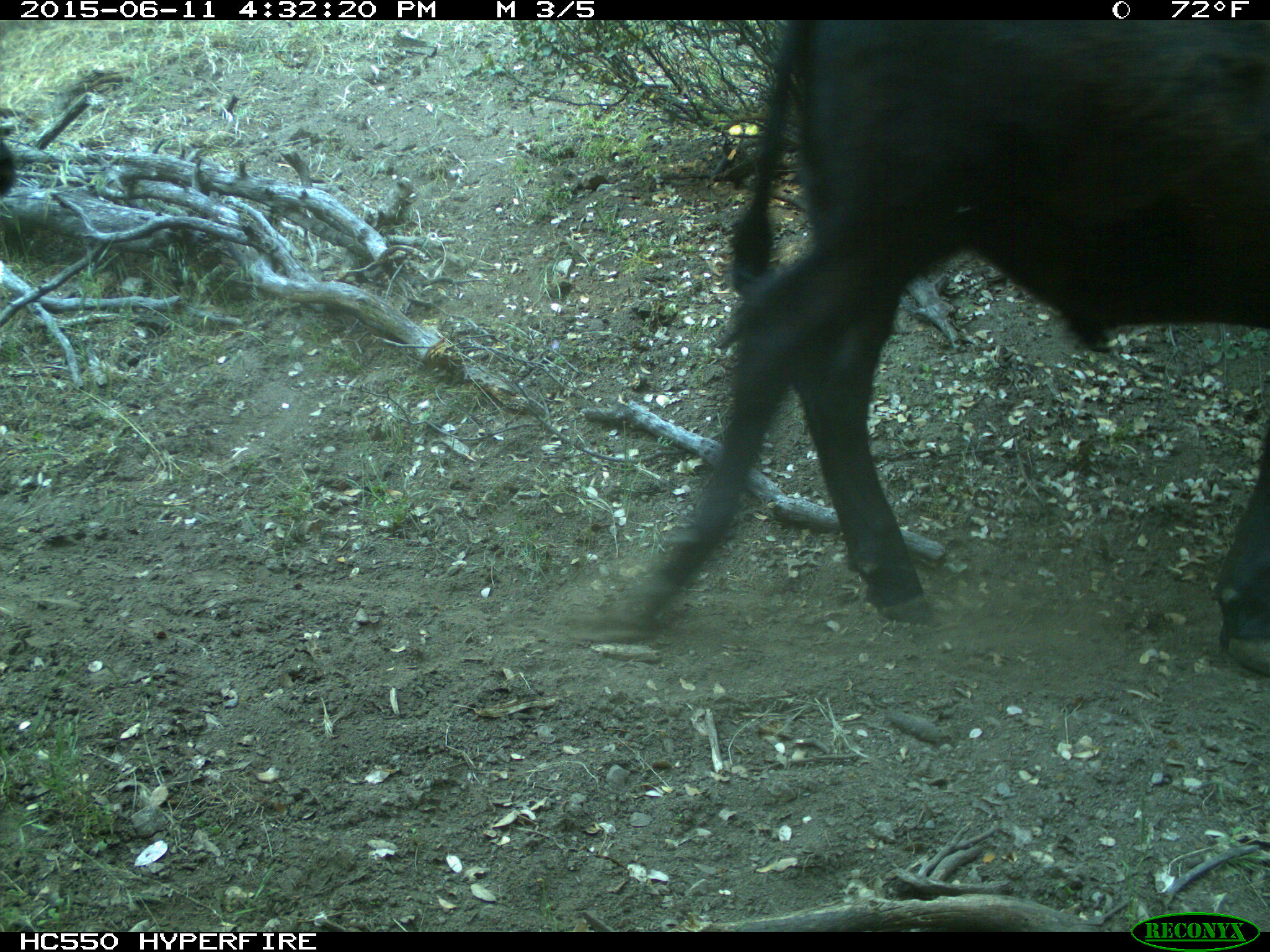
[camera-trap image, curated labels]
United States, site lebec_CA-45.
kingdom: Animalia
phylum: Chordata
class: Mammalia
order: Artiodactyla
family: Bovidae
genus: Bos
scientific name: Bos taurus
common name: domestic cow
Bos taurus (domestic cow).